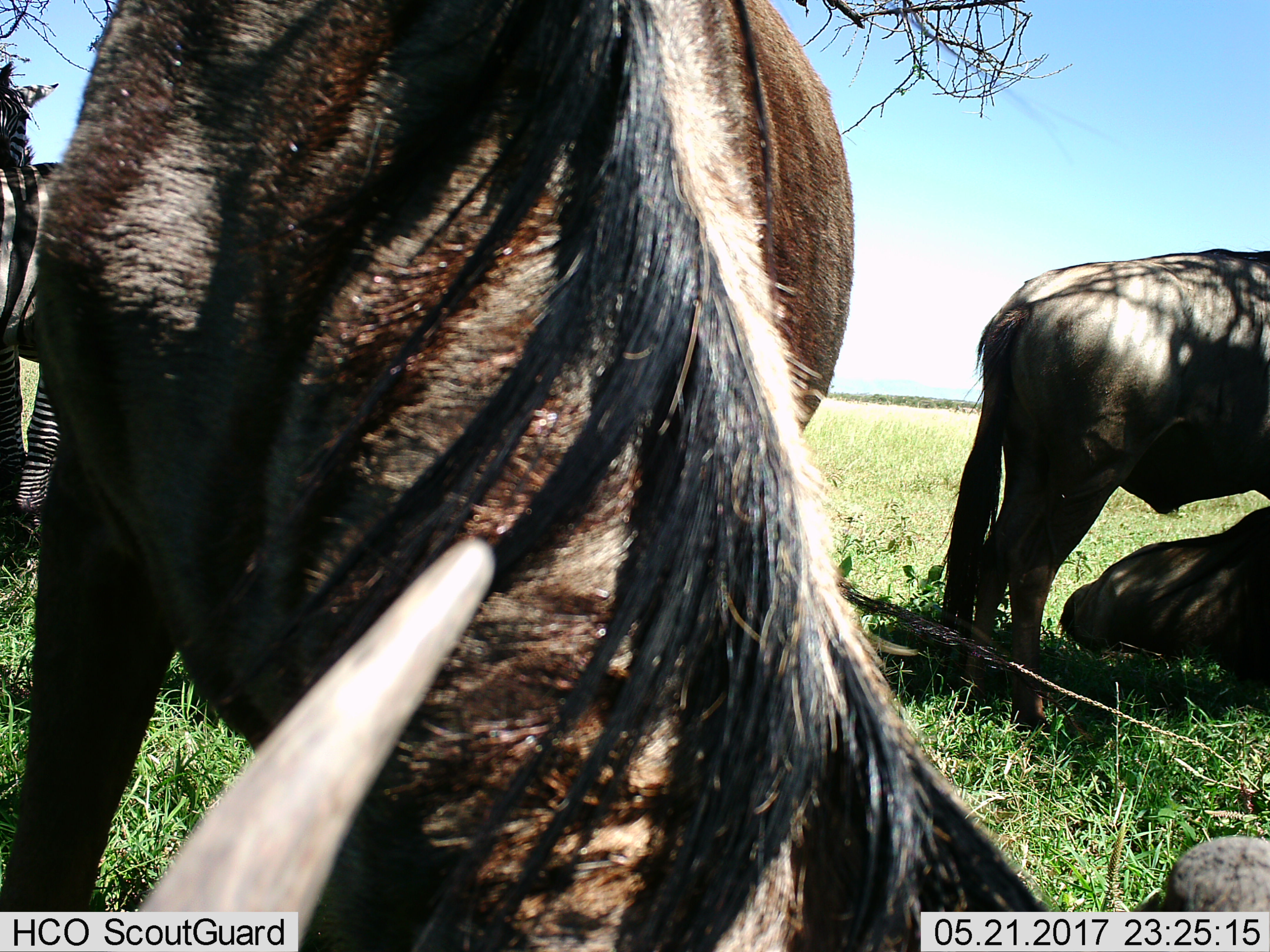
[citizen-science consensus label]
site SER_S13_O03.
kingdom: Animalia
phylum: Chordata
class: Mammalia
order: Artiodactyla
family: Bovidae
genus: Connochaetes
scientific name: Connochaetes taurinus taurinus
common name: blue wildebeest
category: wildebeestblue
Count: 3.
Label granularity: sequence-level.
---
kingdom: Animalia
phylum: Chordata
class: Mammalia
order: Perissodactyla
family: Equidae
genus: Equus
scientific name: Equus quagga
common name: plains zebra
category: zebraplains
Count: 2.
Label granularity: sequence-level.